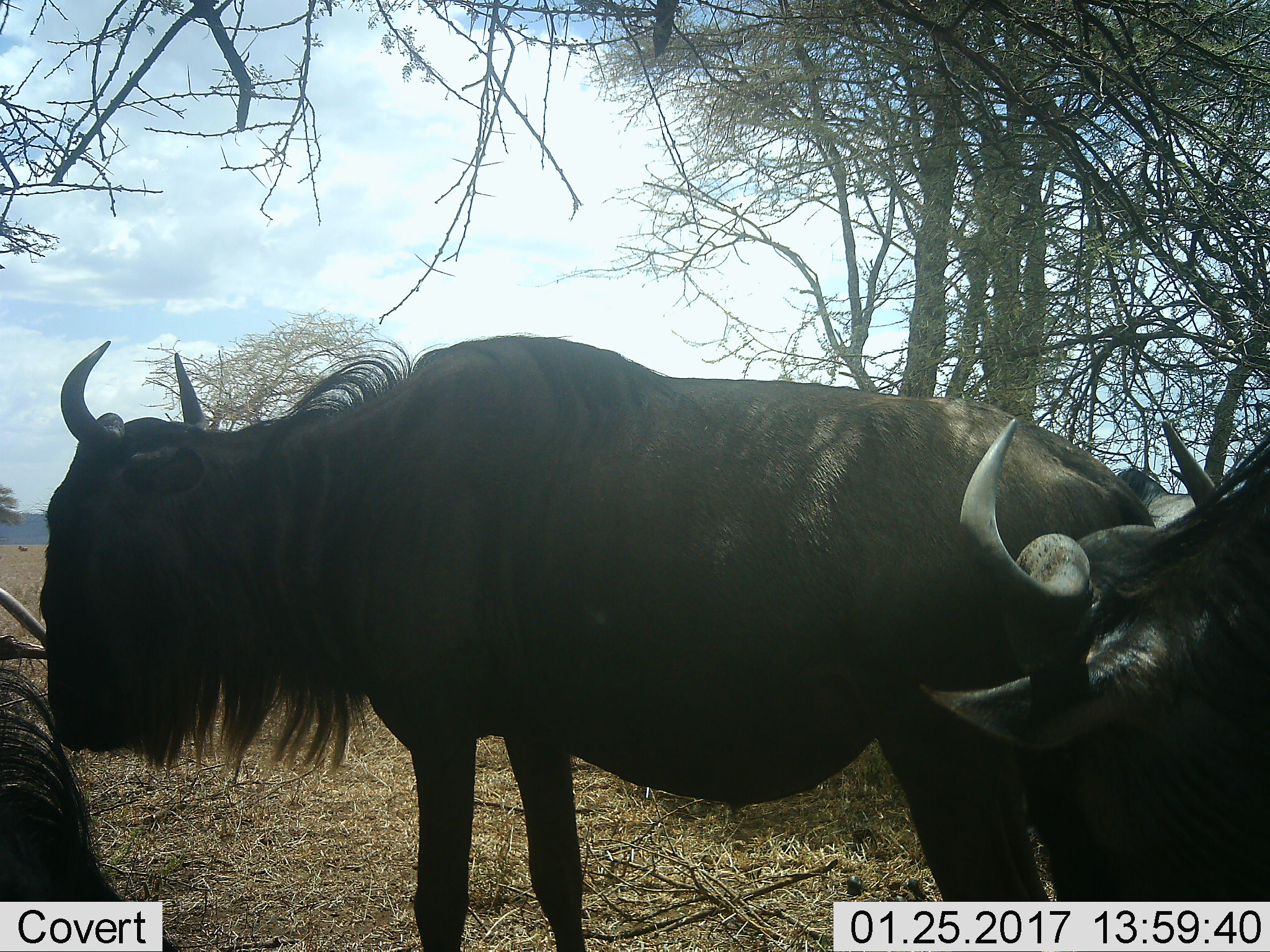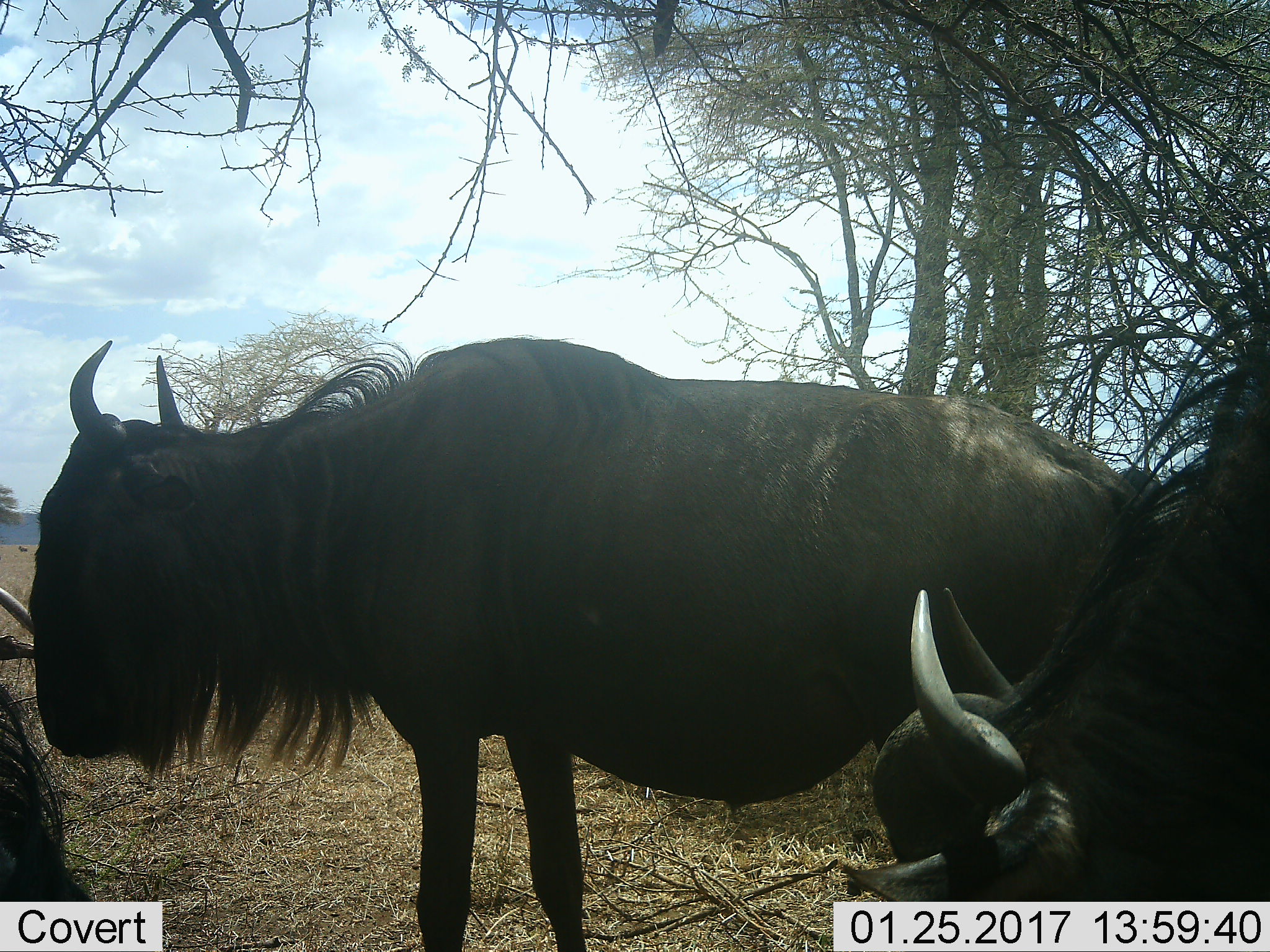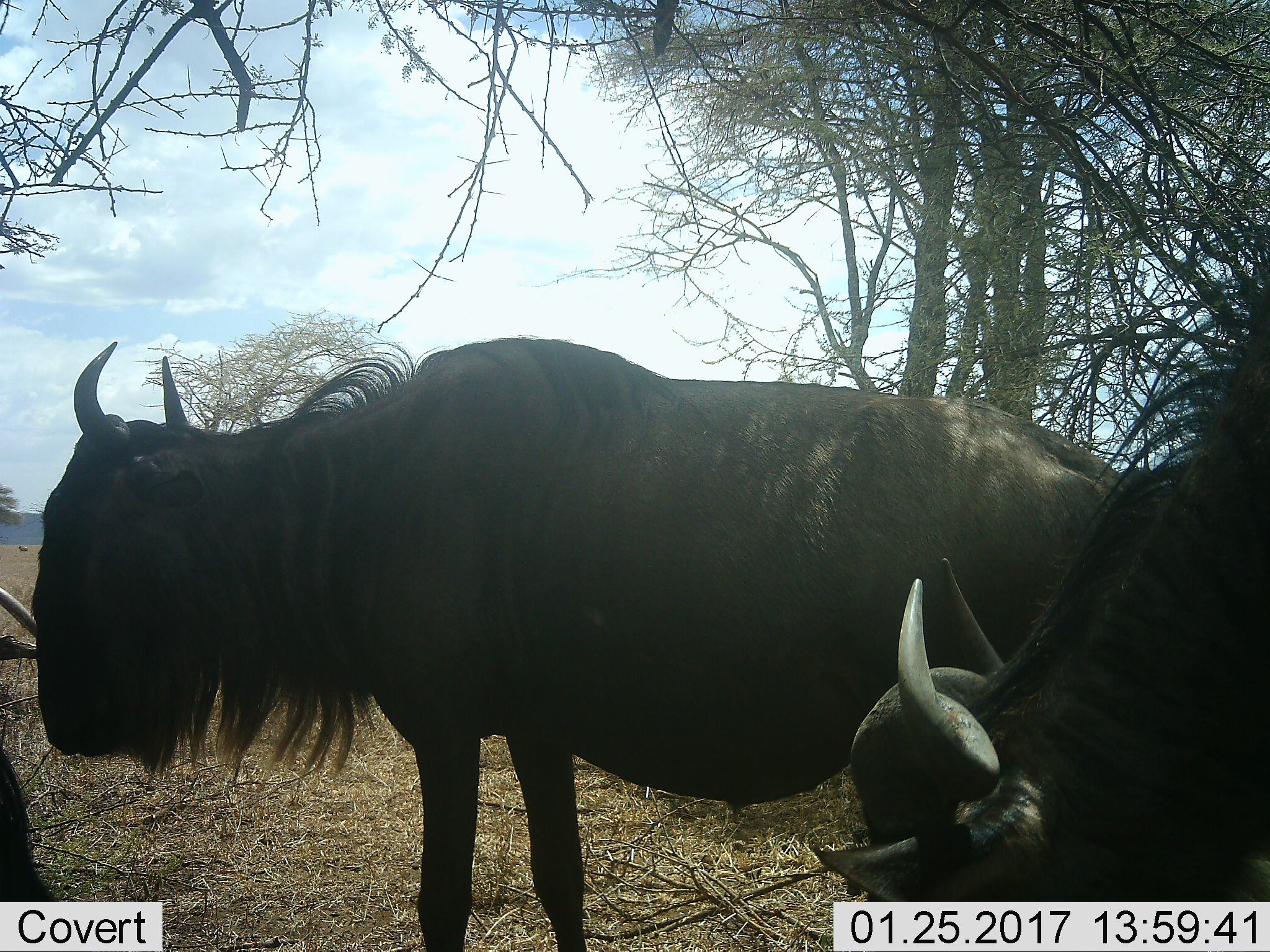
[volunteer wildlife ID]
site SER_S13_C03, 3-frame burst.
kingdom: Animalia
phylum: Chordata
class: Mammalia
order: Artiodactyla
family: Bovidae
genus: Connochaetes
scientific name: Connochaetes taurinus taurinus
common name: blue wildebeest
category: wildebeestblue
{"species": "wildebeestblue (blue wildebeest) (Connochaetes taurinus taurinus)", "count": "3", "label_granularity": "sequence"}